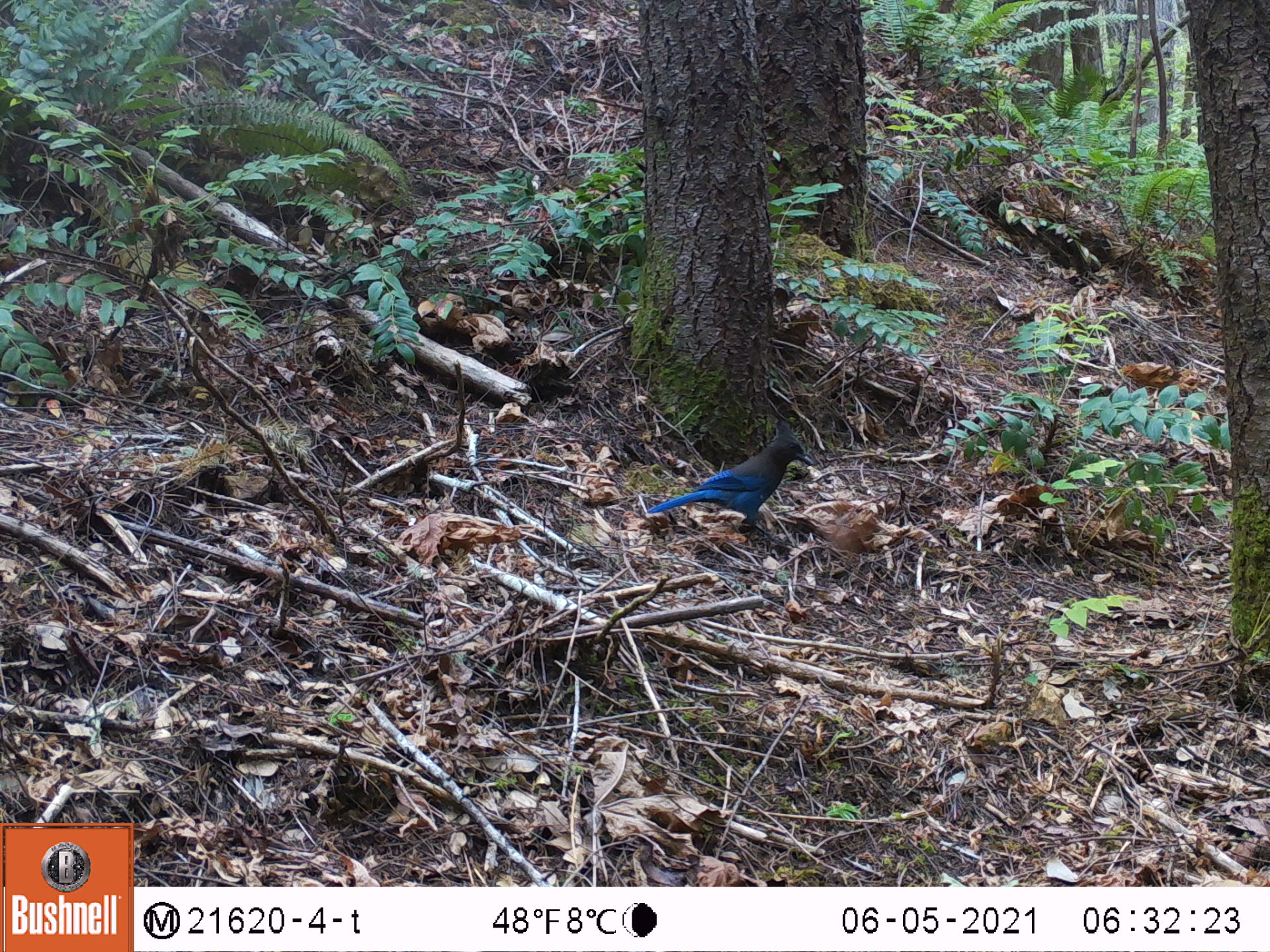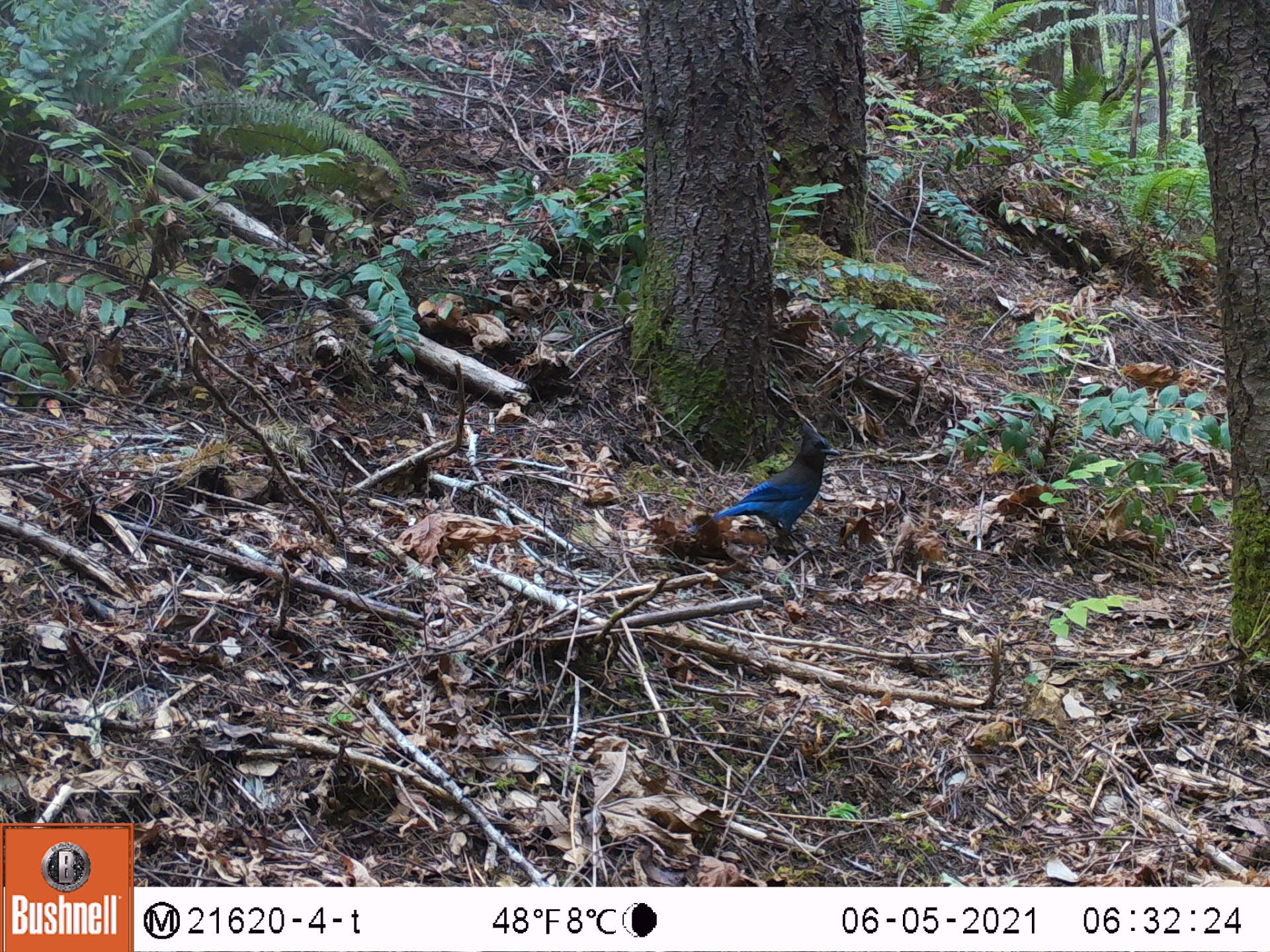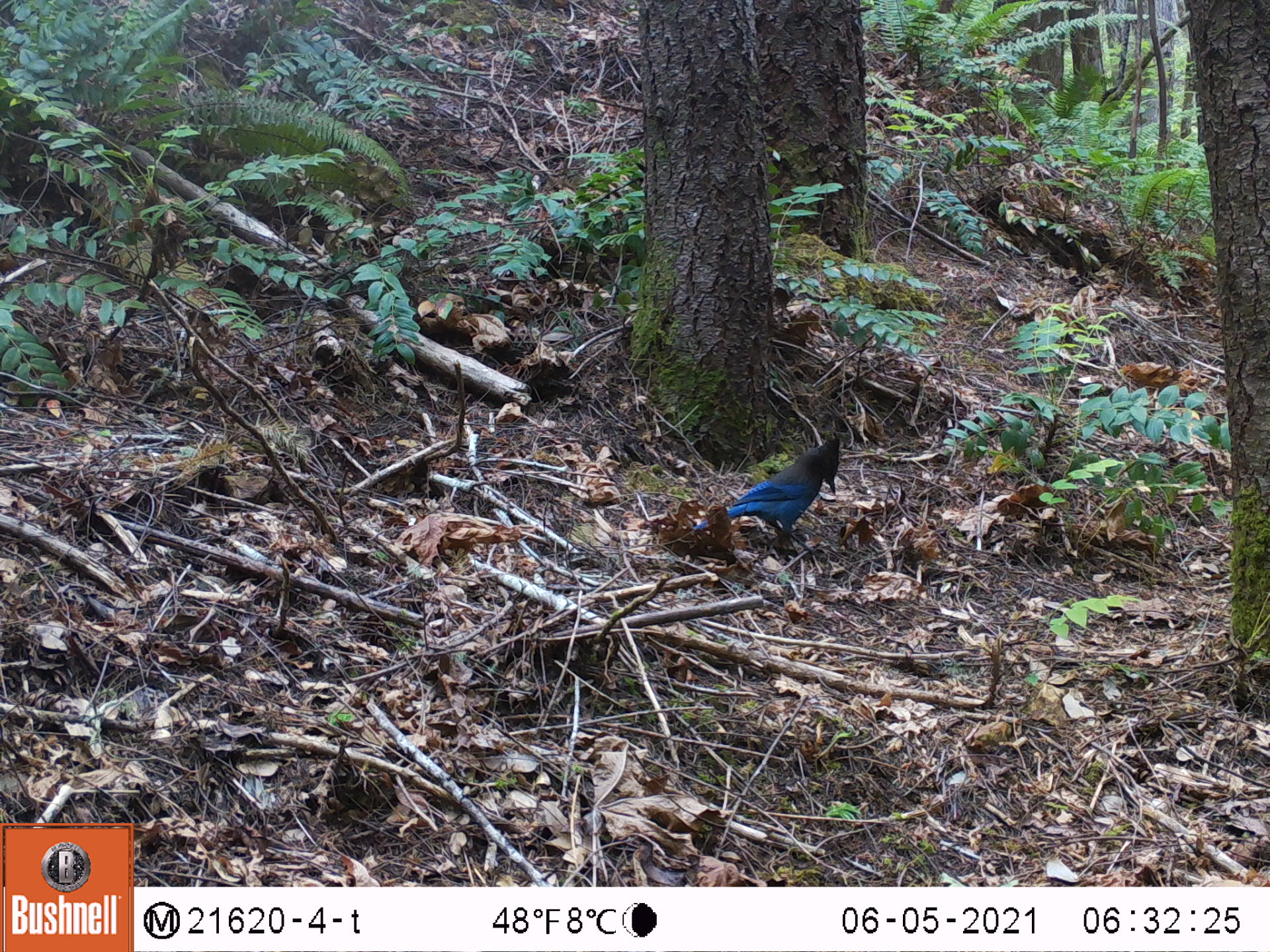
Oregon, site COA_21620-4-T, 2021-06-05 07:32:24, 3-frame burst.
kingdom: Animalia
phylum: Chordata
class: Aves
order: Passeriformes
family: Corvidae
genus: Cyanocitta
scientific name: Cyanocitta stelleri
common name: steller's jay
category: stellers jay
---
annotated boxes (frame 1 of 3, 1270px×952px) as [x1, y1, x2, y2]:
stellers jay: [633, 401, 824, 559]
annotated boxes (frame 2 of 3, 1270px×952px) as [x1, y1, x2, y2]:
stellers jay: [663, 402, 857, 569]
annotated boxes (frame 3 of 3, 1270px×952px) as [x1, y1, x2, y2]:
stellers jay: [661, 402, 889, 586]